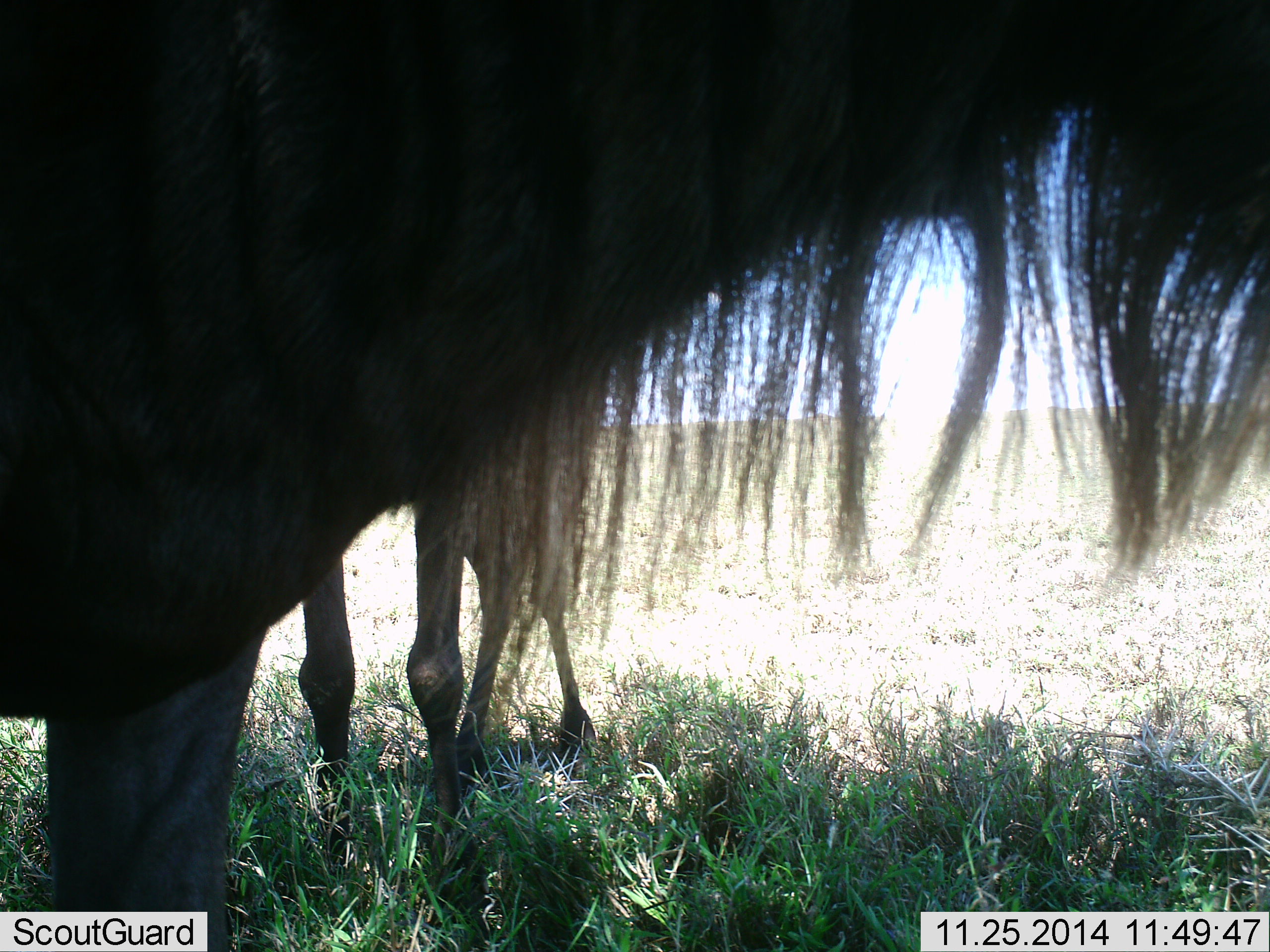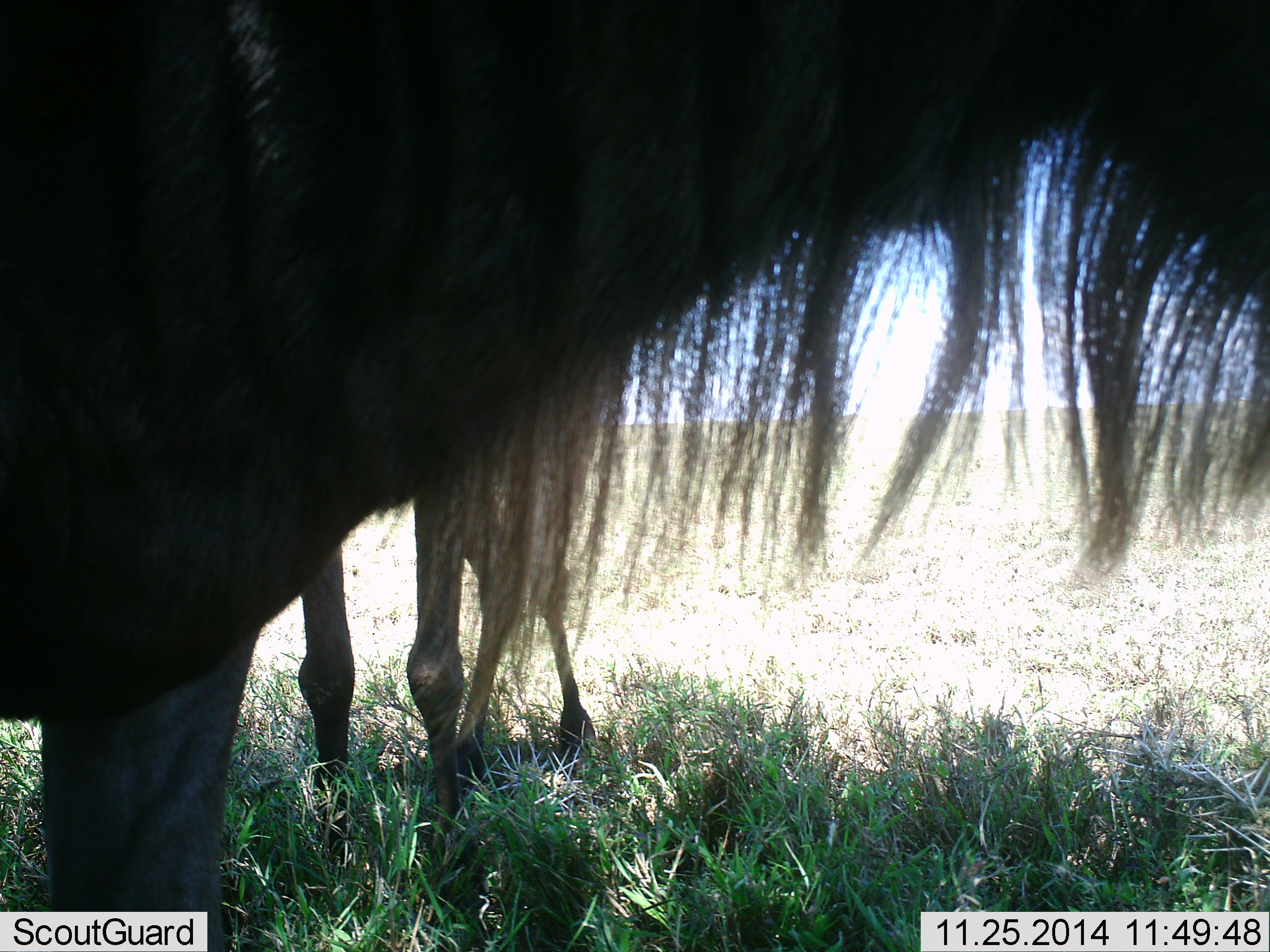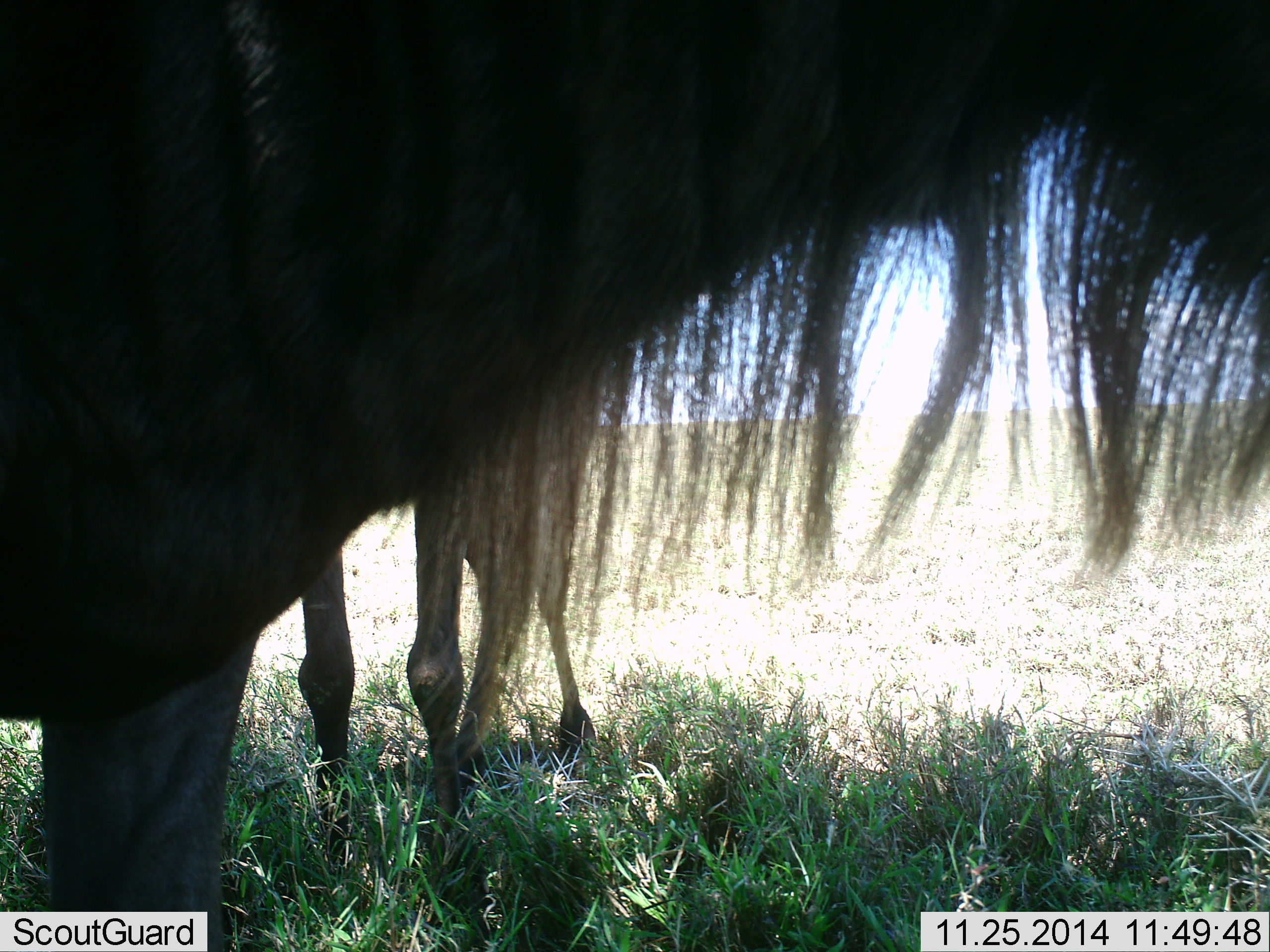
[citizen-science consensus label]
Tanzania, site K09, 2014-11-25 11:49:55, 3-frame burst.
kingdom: Animalia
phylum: Chordata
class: Mammalia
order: Artiodactyla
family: Bovidae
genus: Connochaetes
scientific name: Connochaetes taurinus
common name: blue wildebeest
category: wildebeest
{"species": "wildebeest (blue wildebeest) (Connochaetes taurinus)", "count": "2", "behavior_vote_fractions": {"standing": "90%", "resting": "0%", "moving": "10%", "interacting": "0%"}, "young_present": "20%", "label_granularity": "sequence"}